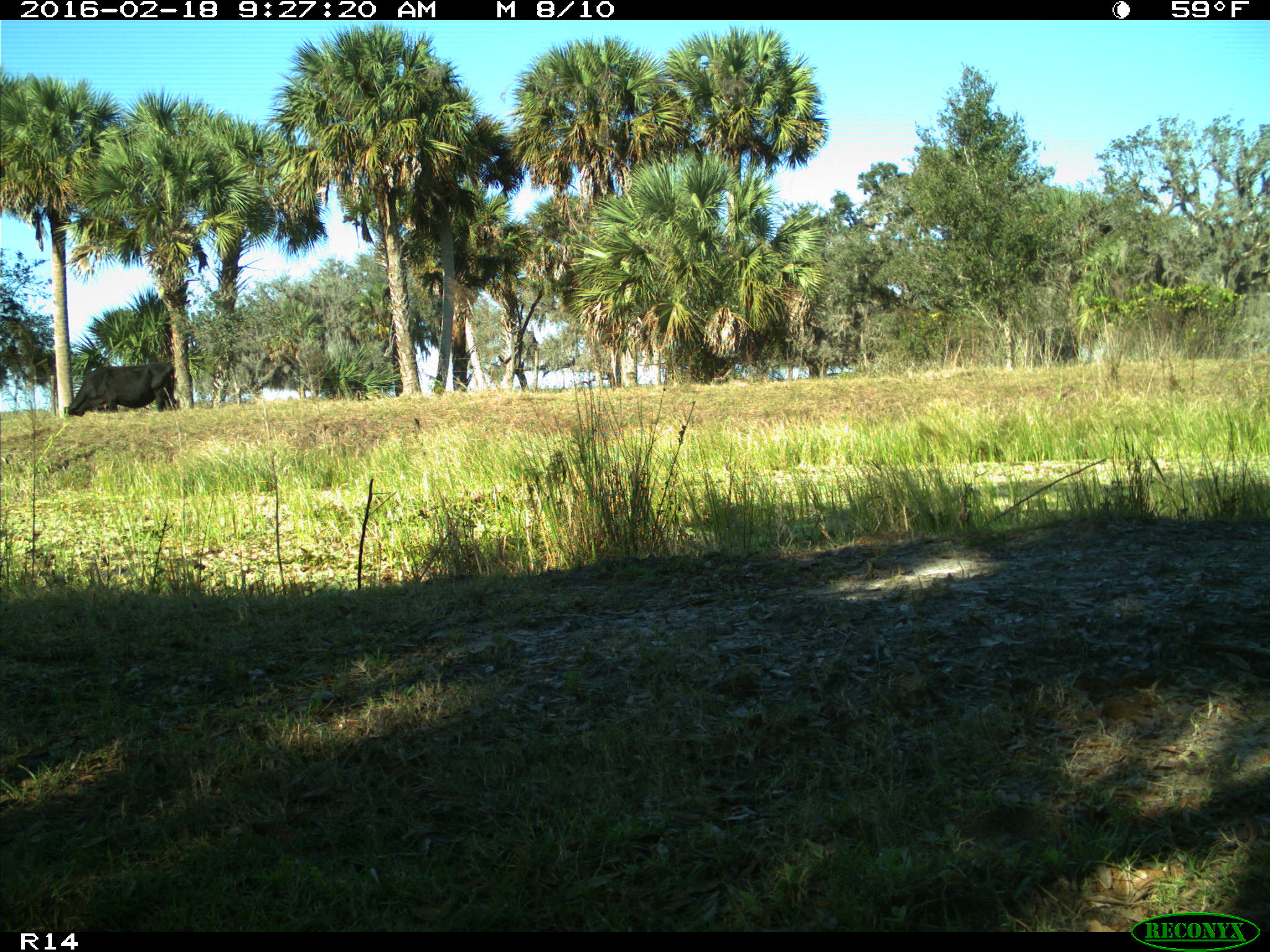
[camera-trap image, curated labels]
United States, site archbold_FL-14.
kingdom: Animalia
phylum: Chordata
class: Mammalia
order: Artiodactyla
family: Bovidae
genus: Bos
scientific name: Bos taurus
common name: domestic cow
Bos taurus (domestic cow).